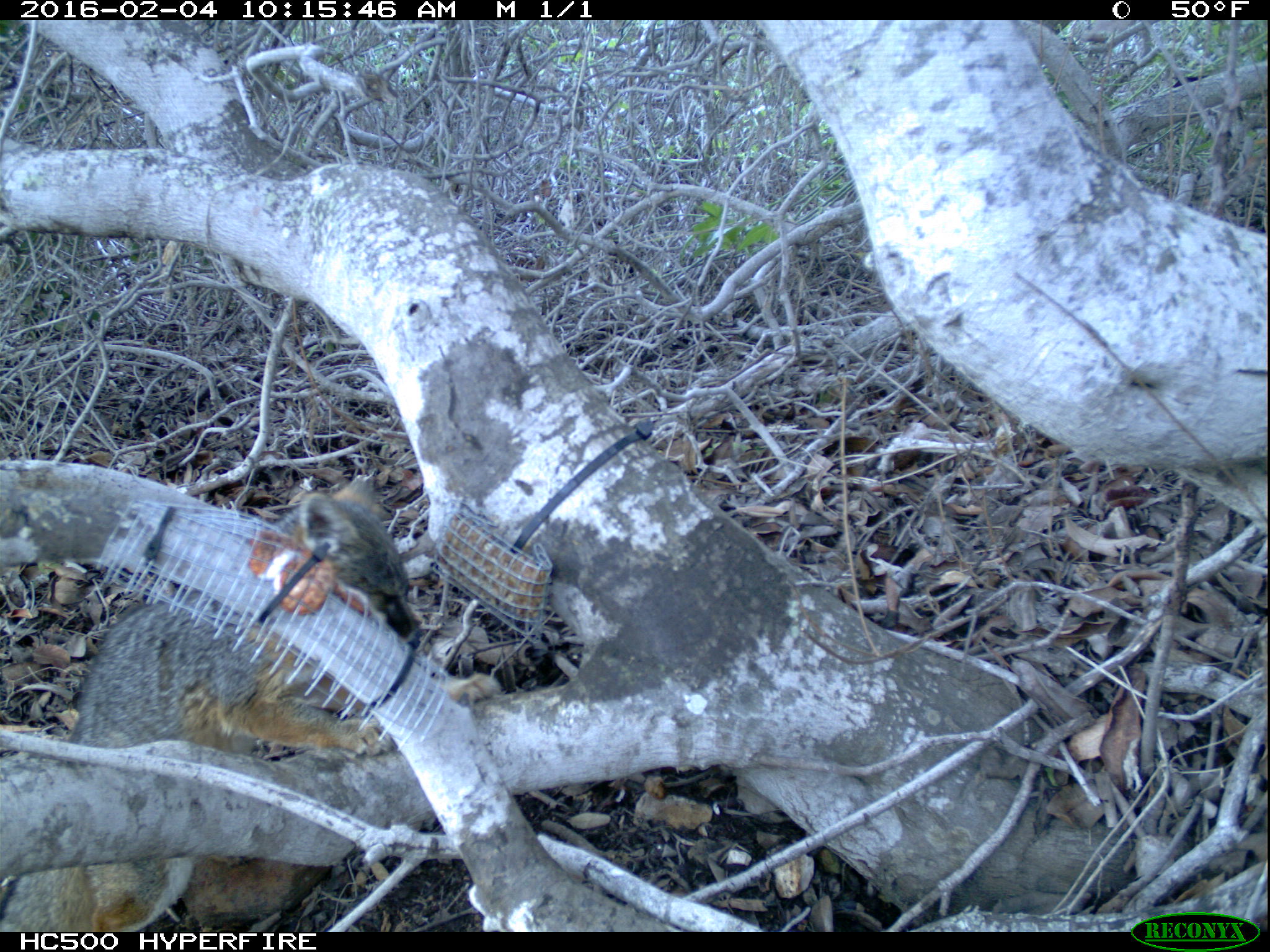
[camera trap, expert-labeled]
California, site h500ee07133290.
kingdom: Animalia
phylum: Chordata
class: Mammalia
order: Carnivora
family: Canidae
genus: Urocyon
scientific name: Urocyon littoralis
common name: island fox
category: fox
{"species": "fox (island fox) (Urocyon littoralis)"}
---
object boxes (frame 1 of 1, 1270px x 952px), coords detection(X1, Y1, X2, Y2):
fox: detection(0, 474, 419, 932)